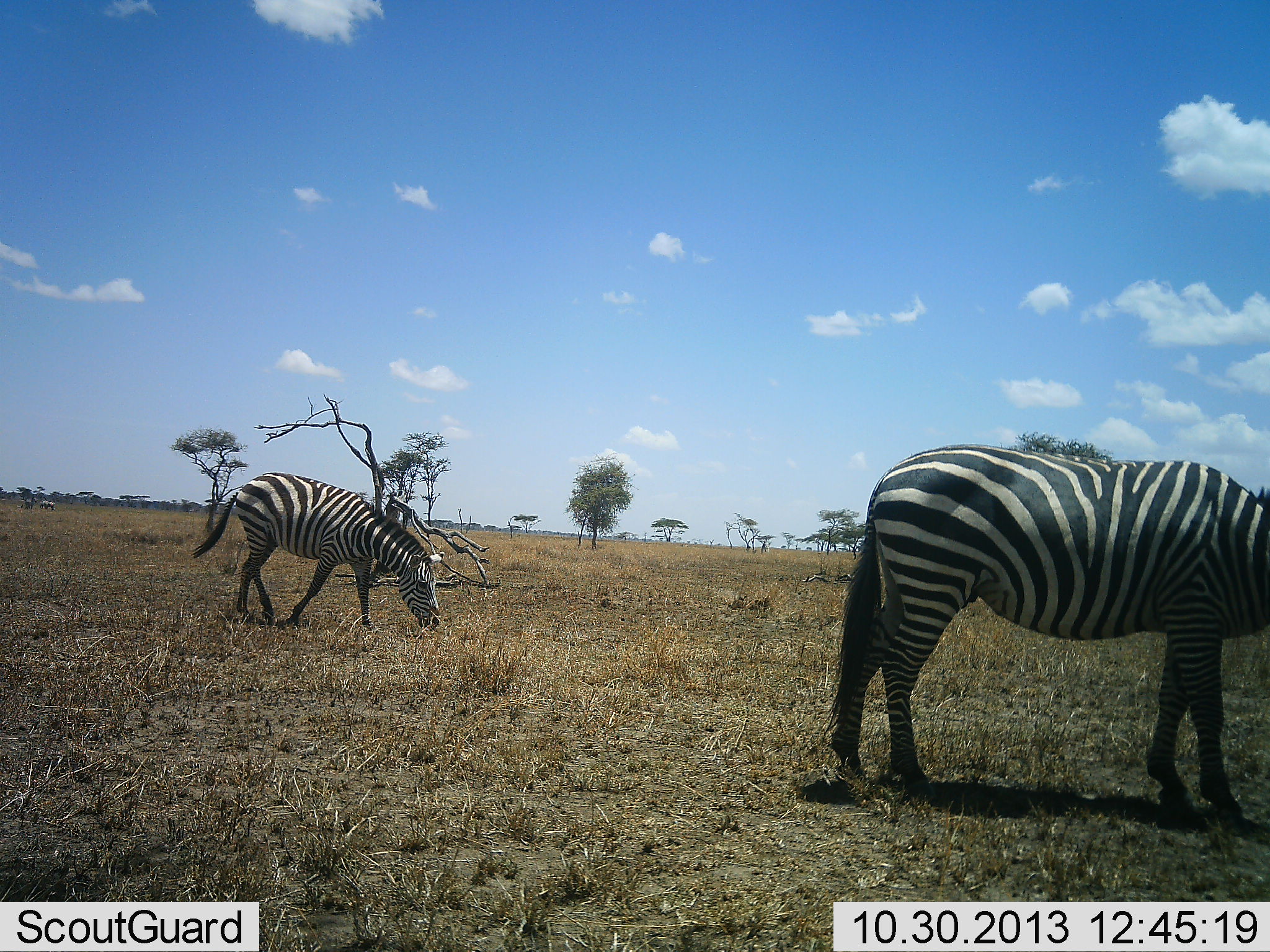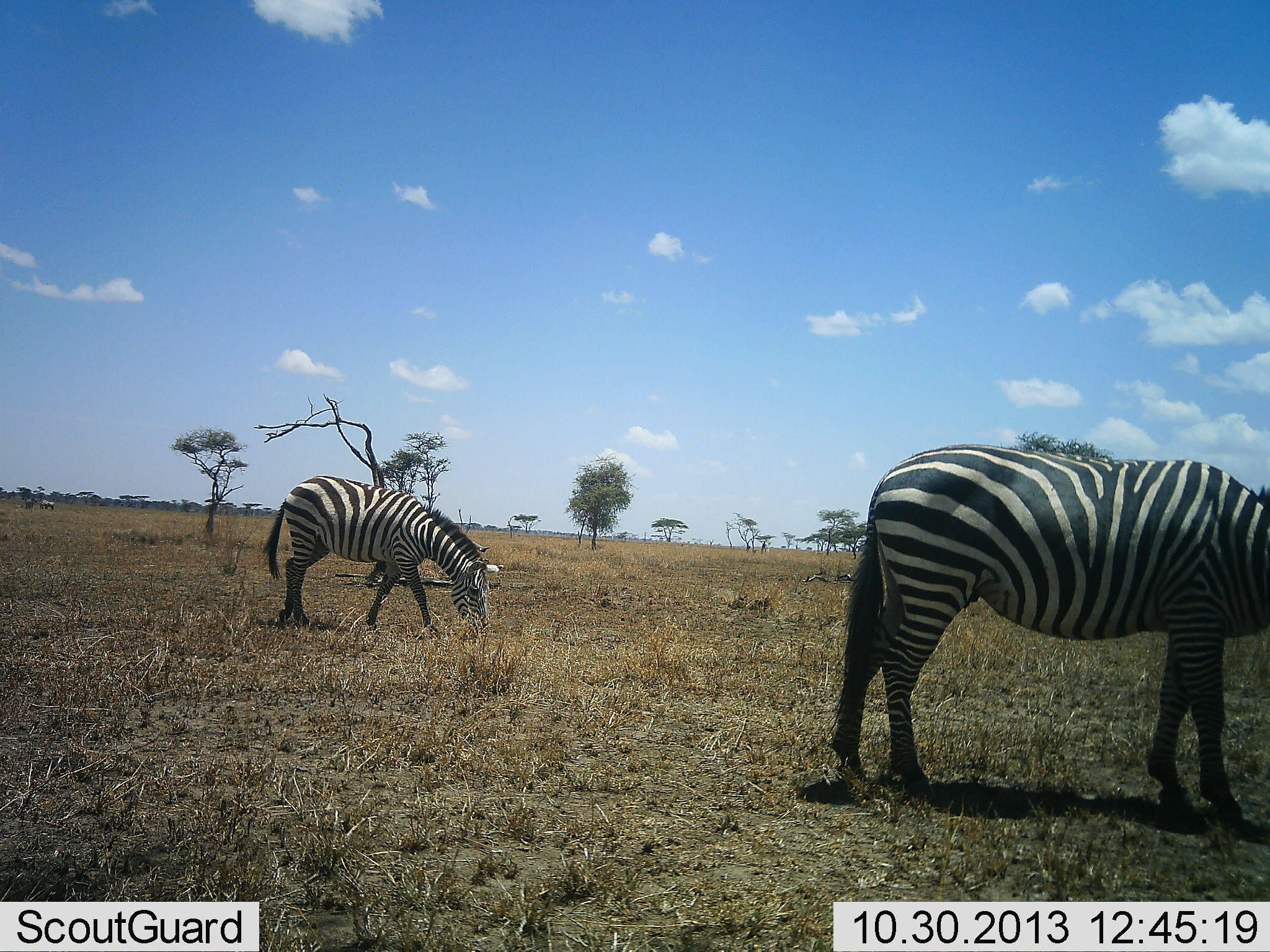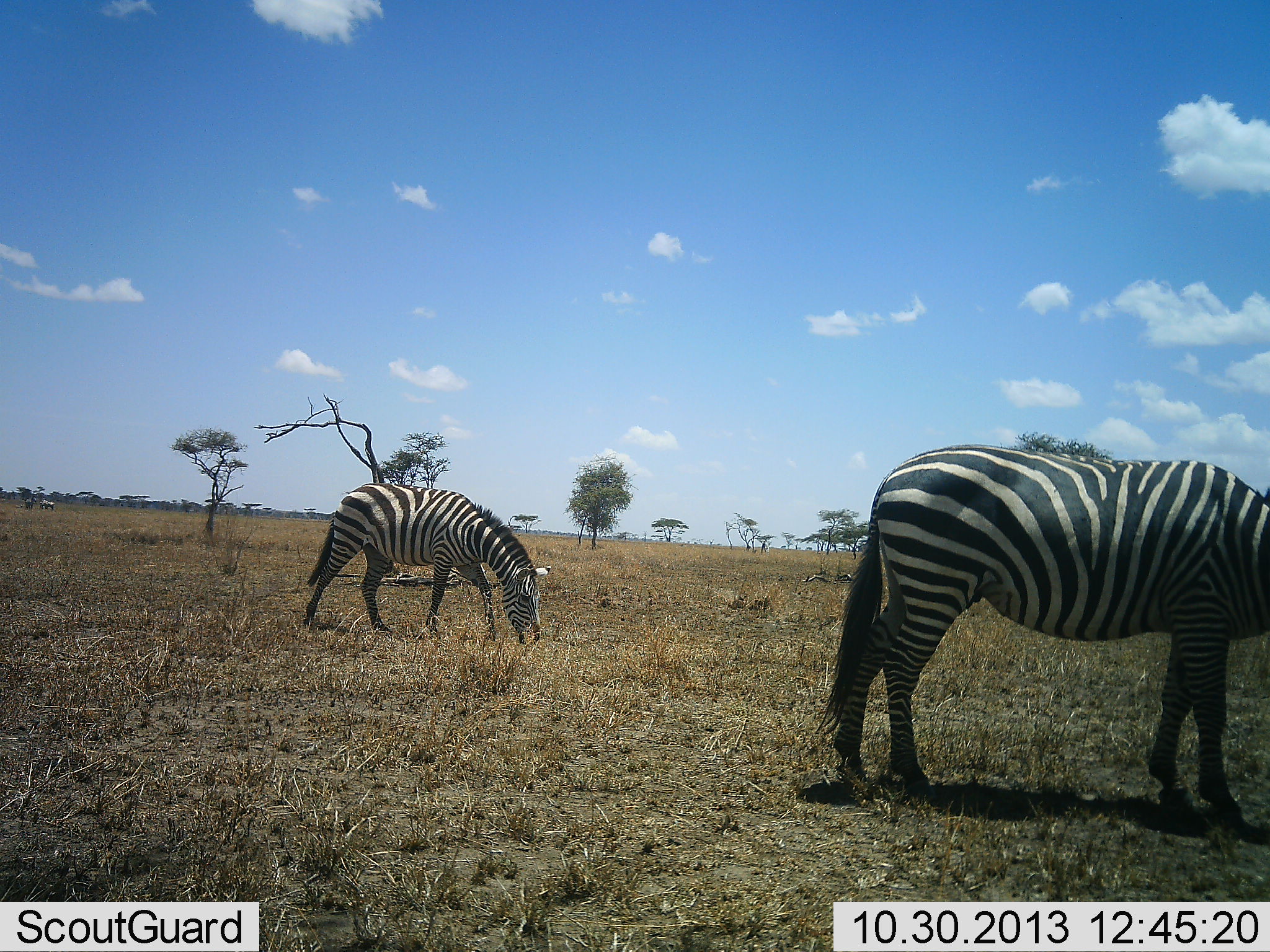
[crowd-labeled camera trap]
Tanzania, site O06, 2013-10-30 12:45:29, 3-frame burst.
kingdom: Animalia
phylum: Chordata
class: Mammalia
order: Perissodactyla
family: Equidae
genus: Equus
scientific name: Equus quagga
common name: plains zebra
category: zebra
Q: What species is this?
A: Zebra (plains zebra) (Equus quagga).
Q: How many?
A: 2.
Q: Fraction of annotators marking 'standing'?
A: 40%.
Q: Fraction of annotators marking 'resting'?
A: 0%.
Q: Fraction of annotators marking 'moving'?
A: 50%.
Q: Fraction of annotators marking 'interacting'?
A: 0%.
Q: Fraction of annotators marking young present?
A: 0%.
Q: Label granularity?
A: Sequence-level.